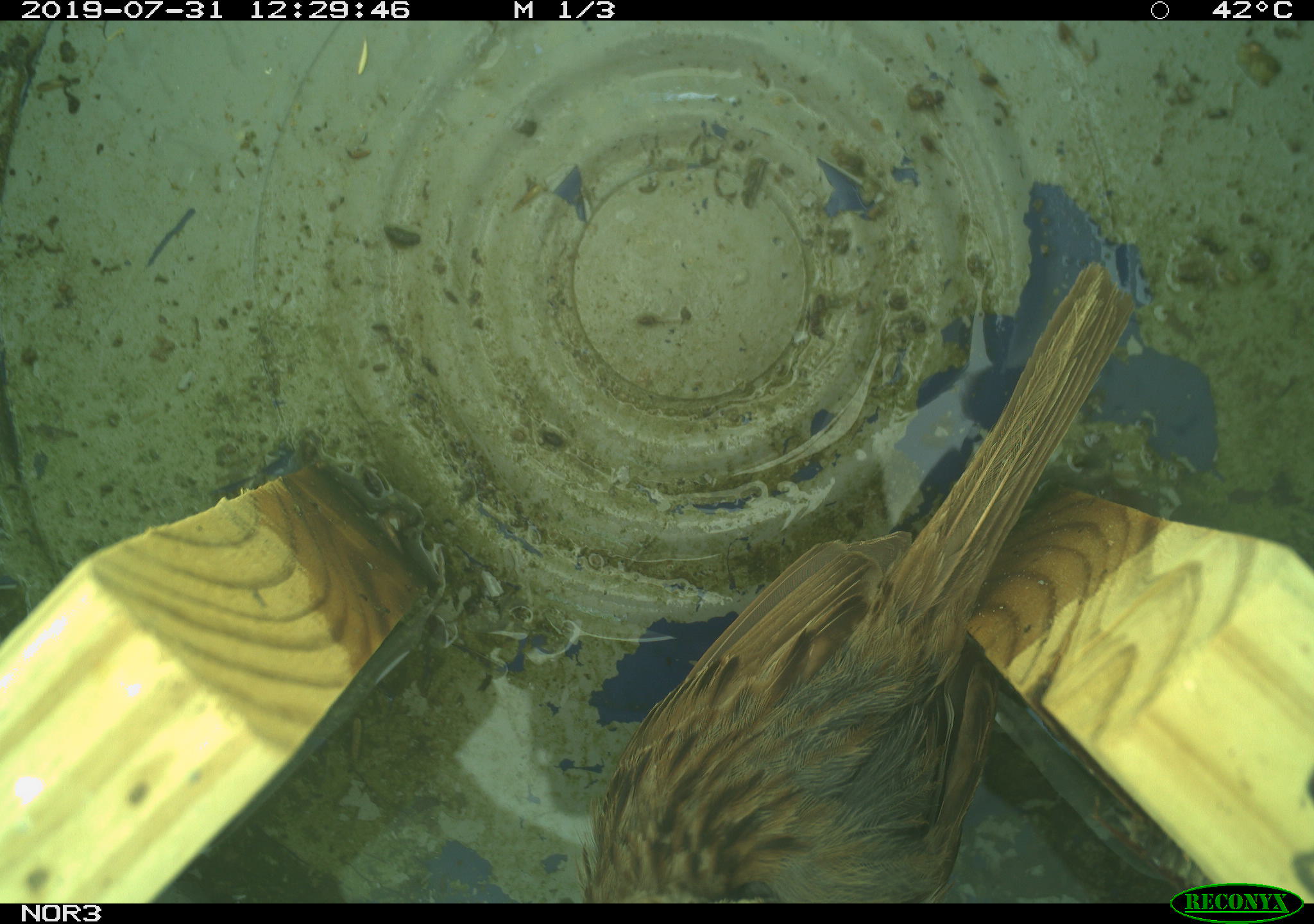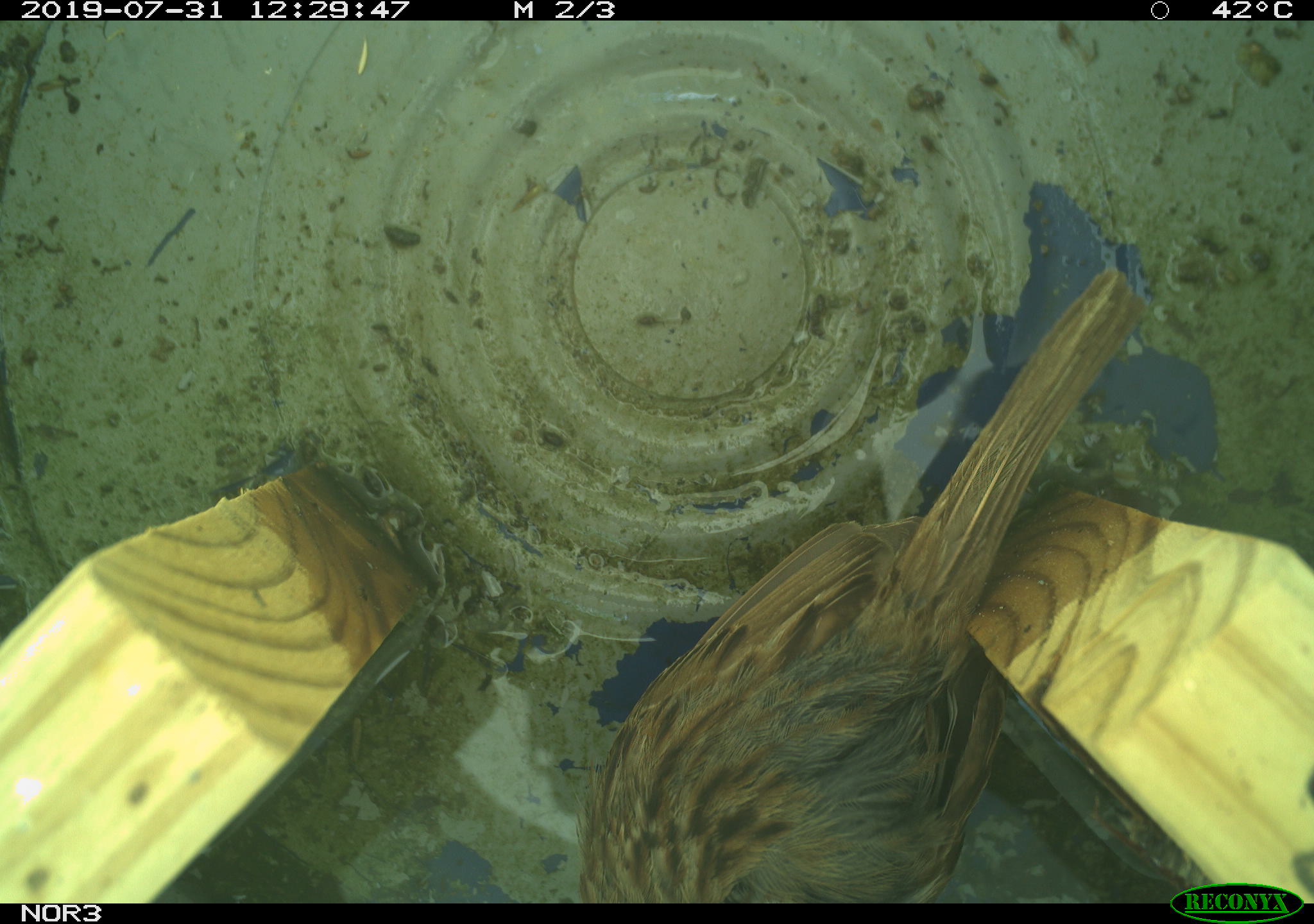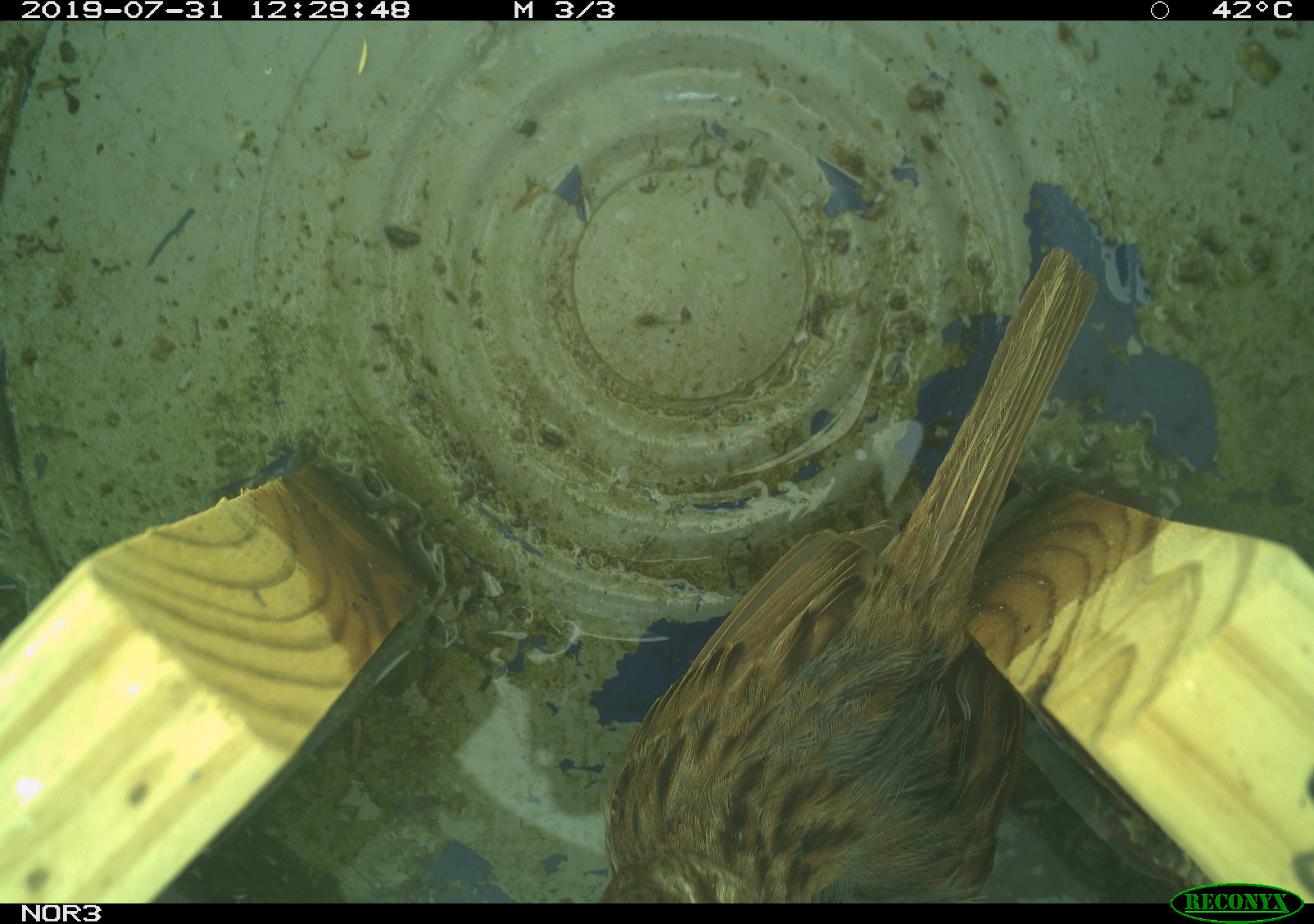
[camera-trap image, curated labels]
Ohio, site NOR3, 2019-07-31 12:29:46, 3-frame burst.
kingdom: Animalia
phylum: Chordata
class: Aves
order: Passeriformes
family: Passerellidae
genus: Melospiza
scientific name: Melospiza melodia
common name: song sparrow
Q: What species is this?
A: Song sparrow (Melospiza melodia).